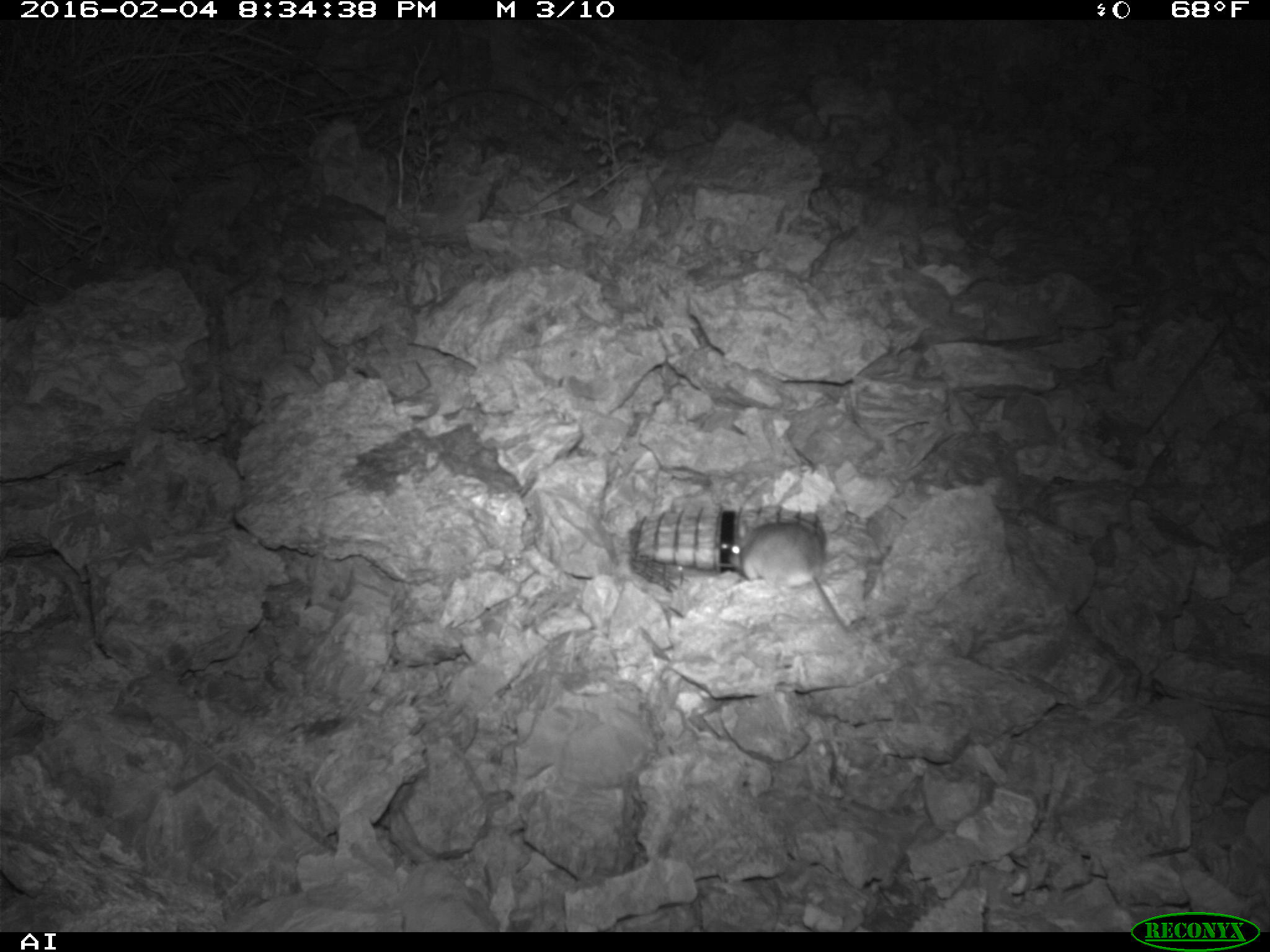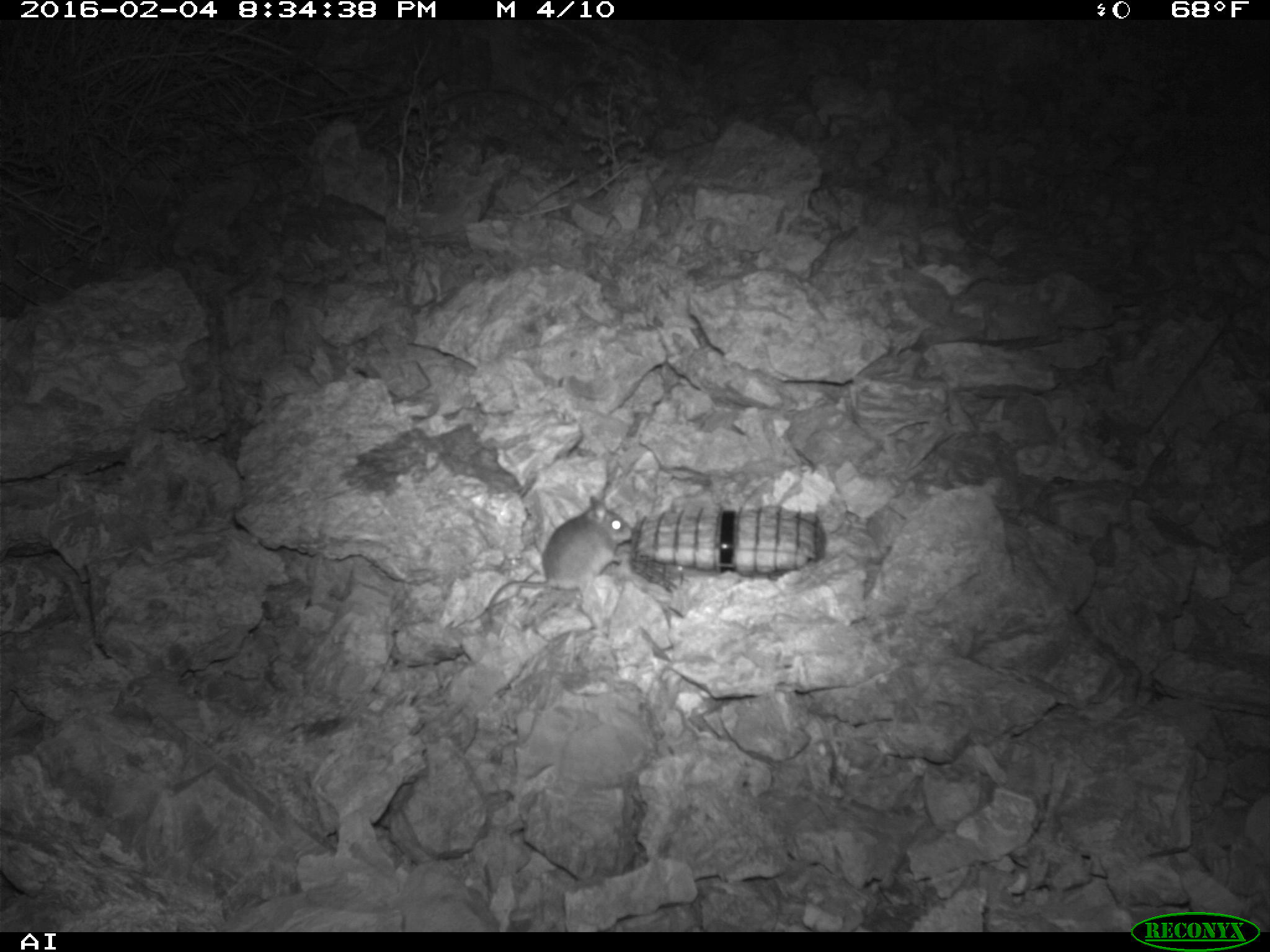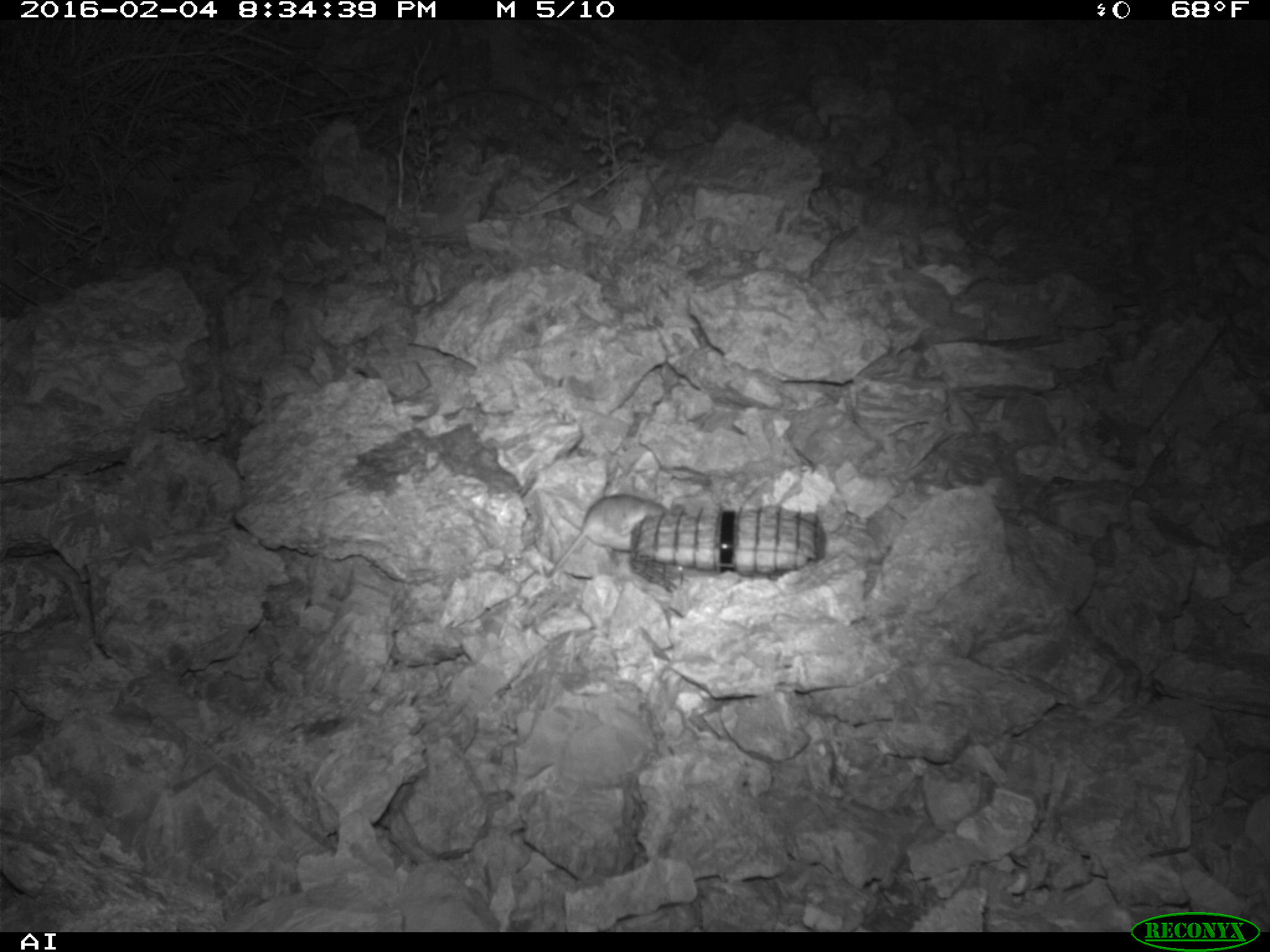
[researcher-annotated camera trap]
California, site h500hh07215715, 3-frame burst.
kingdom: Animalia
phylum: Chordata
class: Mammalia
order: Rodentia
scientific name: Rodentia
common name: rodent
Rodent (Rodentia).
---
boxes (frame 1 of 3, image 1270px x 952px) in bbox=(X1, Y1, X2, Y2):
rodent: bbox=(727, 521, 849, 632)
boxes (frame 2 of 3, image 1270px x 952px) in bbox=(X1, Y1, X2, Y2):
rodent: bbox=(485, 495, 633, 626)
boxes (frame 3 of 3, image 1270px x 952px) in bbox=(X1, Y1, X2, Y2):
rodent: bbox=(546, 496, 686, 581)